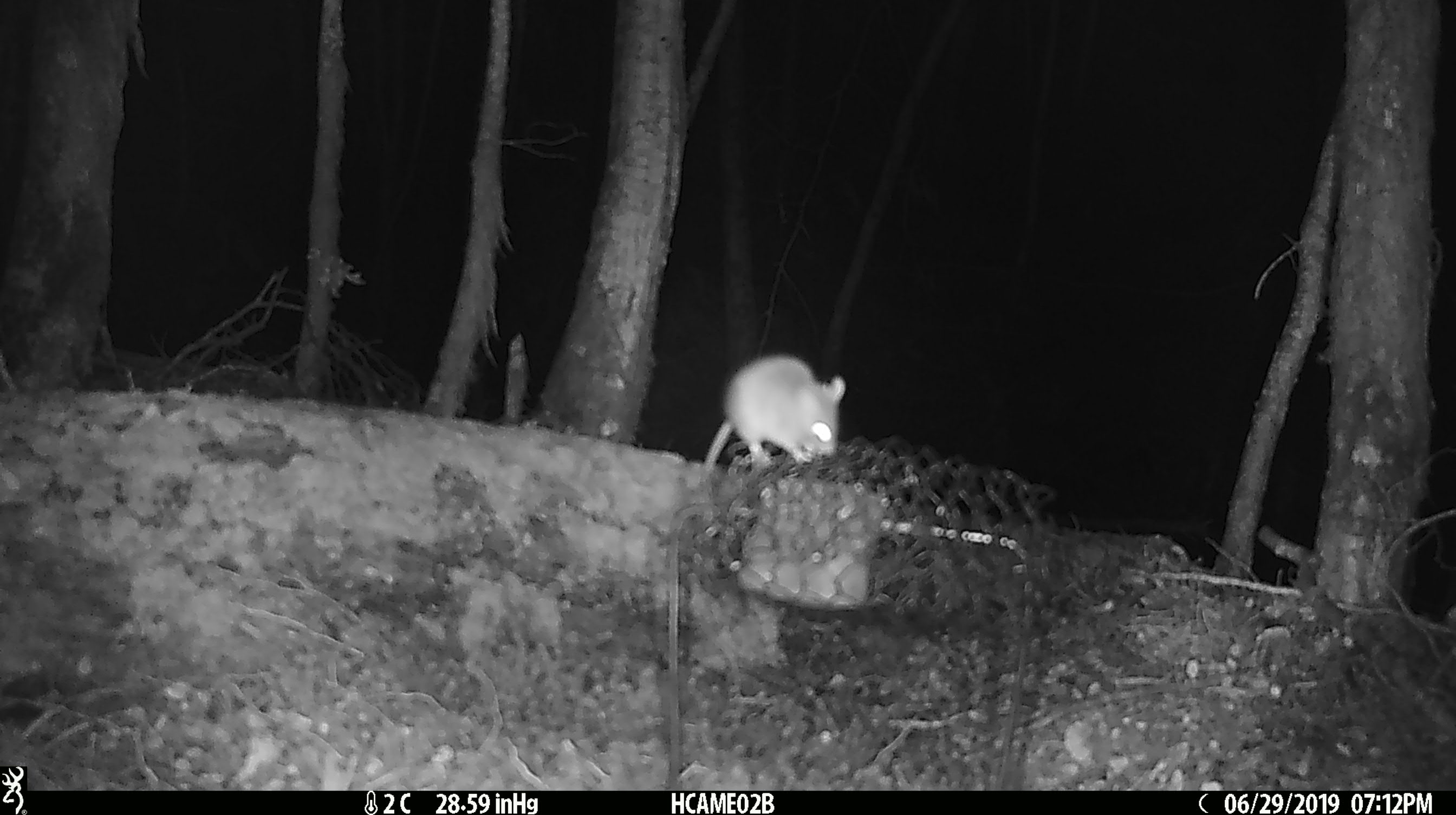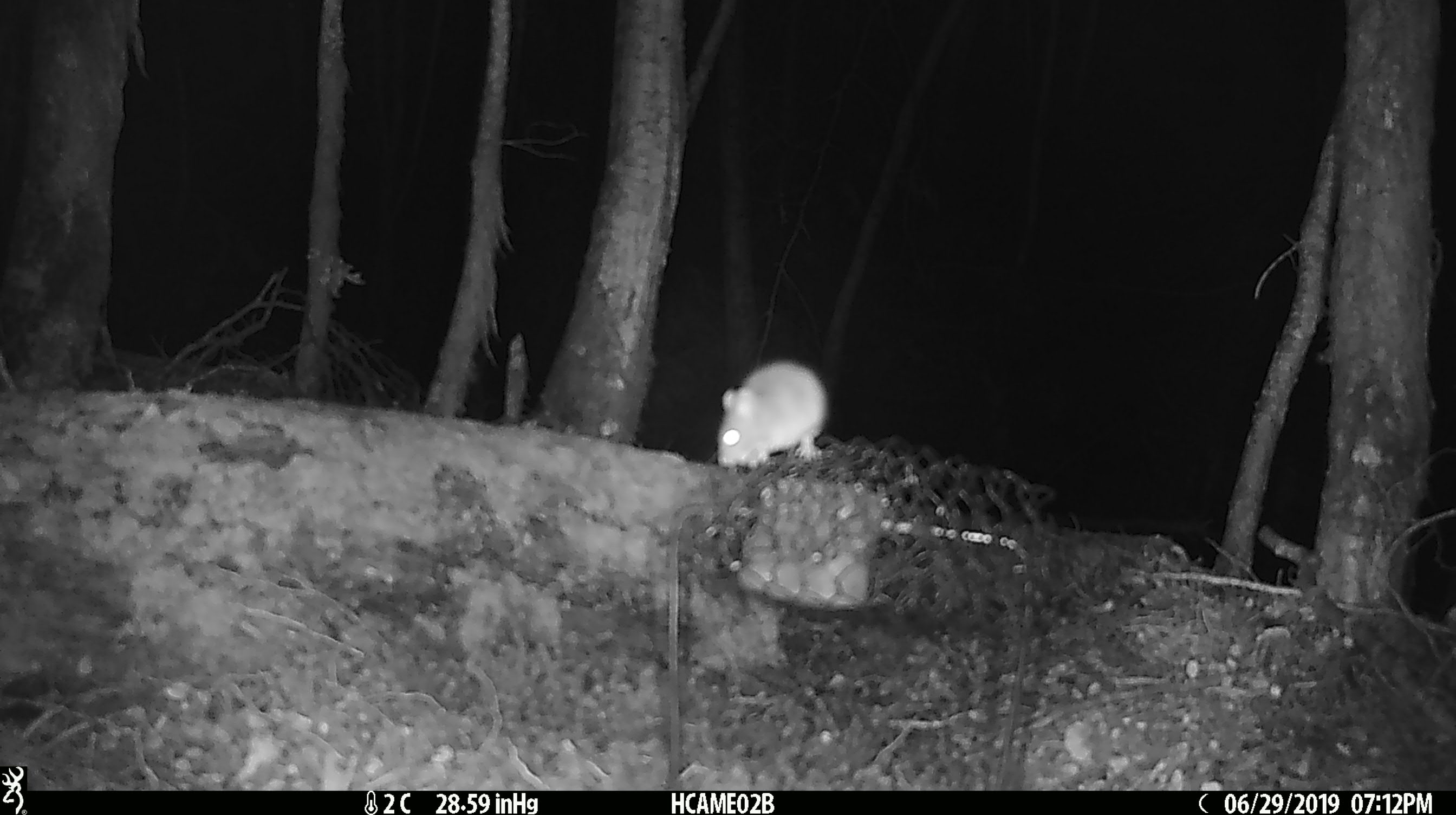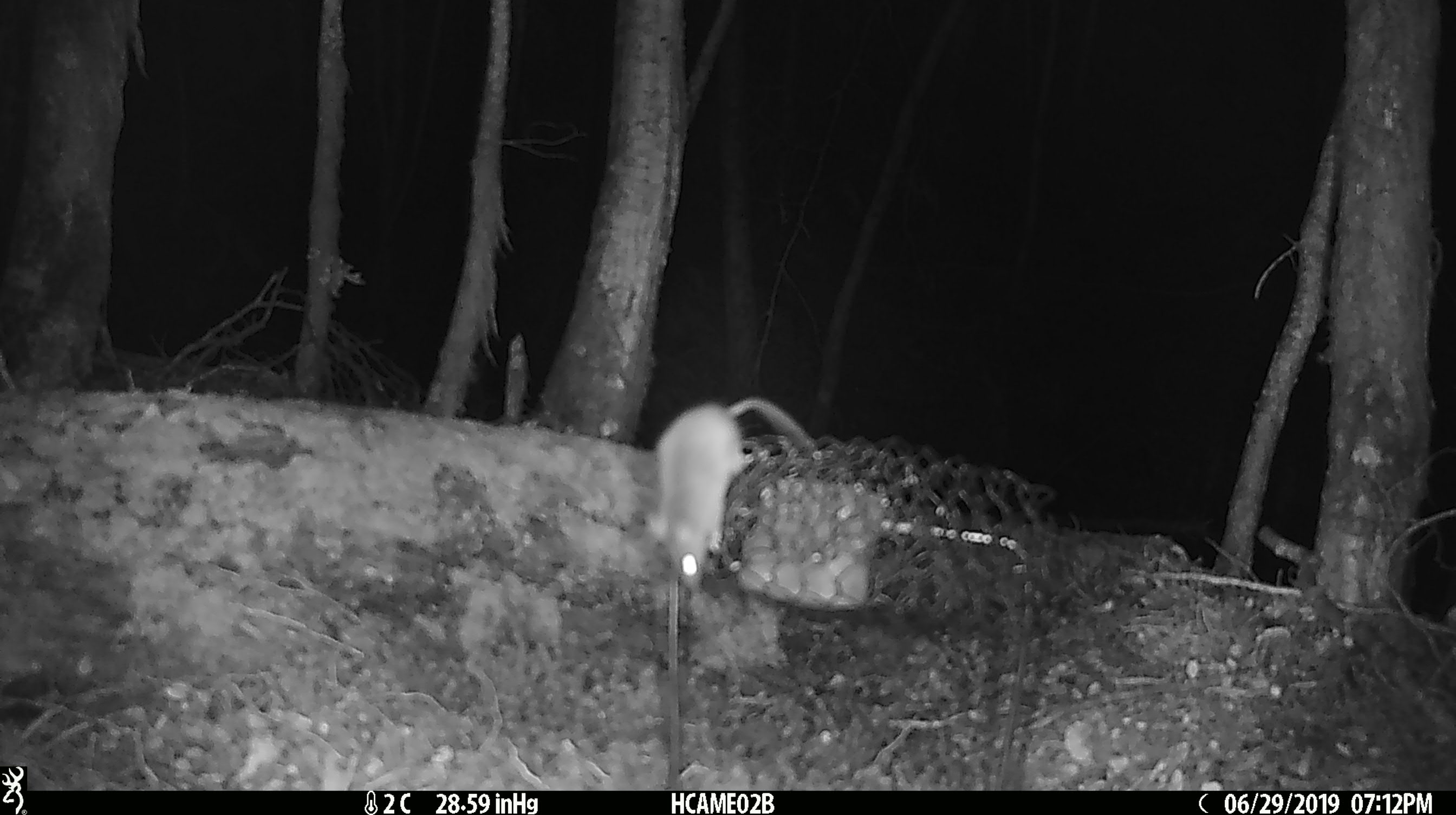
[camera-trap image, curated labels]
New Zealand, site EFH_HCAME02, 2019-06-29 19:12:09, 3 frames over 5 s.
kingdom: Animalia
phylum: Chordata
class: Mammalia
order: Rodentia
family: Muridae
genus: Mus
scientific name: Mus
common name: mouse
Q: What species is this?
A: Mouse (Mus).